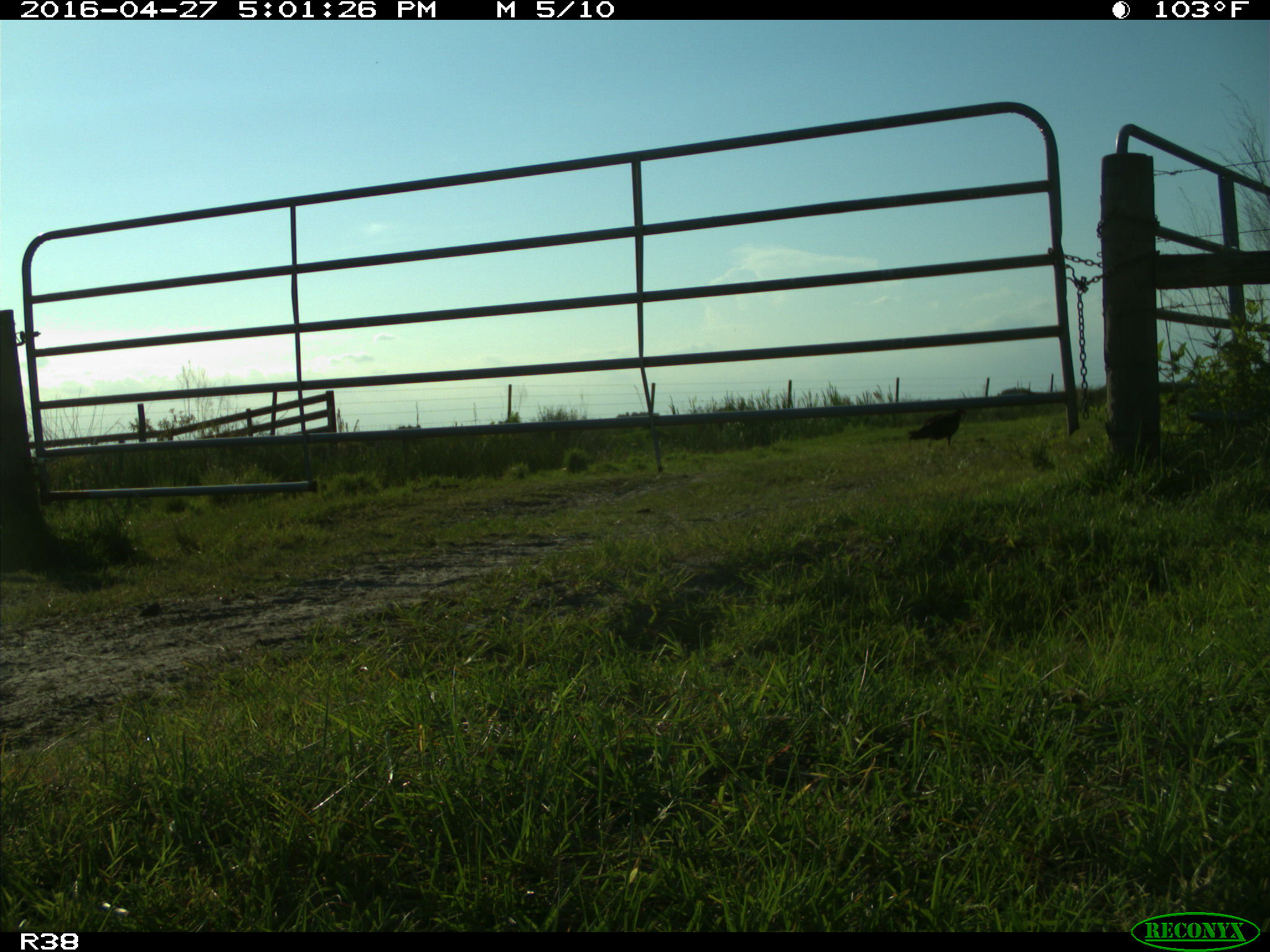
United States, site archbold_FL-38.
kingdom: Animalia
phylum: Chordata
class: Aves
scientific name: Aves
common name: birds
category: unidentified bird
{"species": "unidentified bird (birds) (Aves)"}